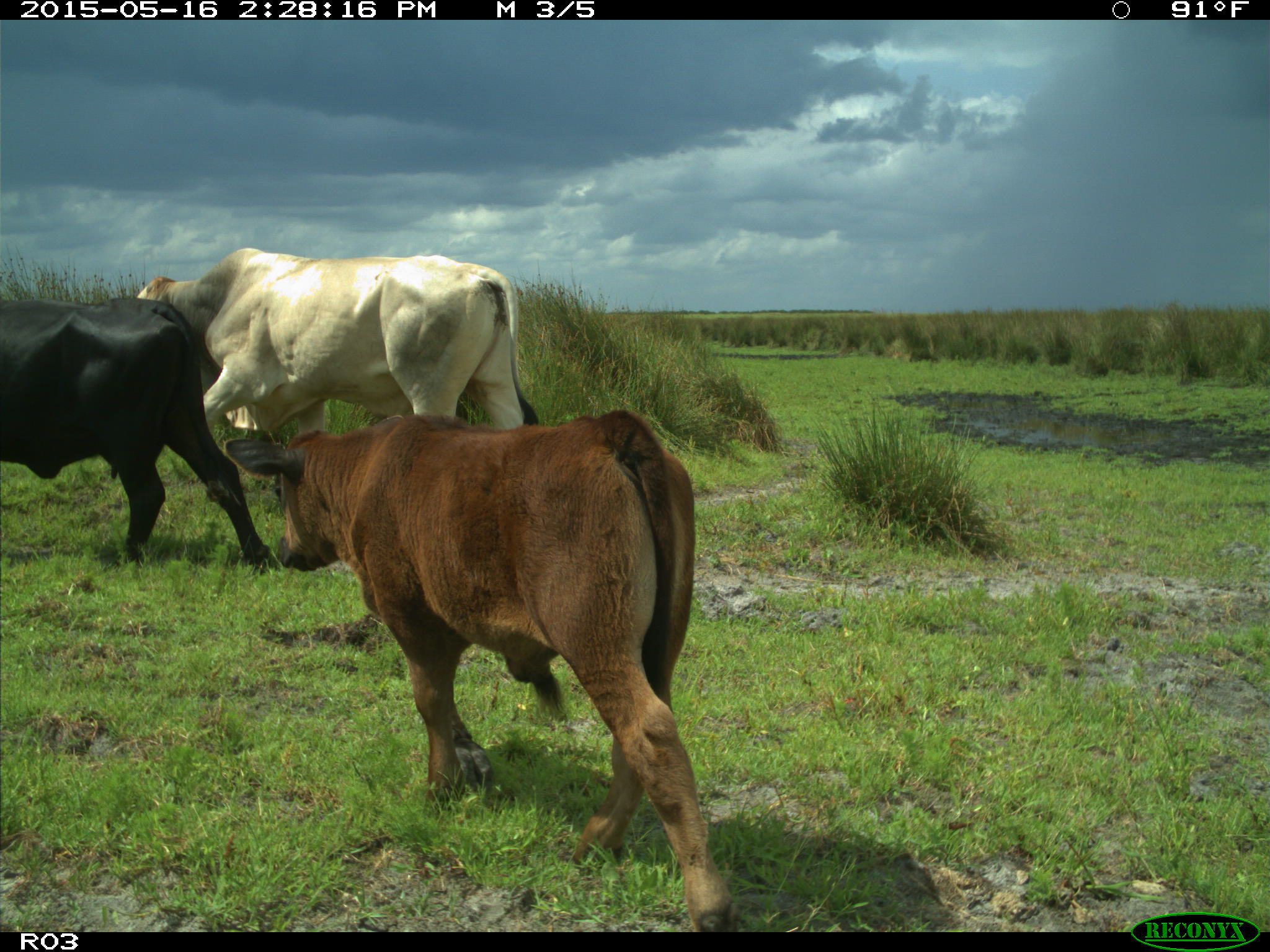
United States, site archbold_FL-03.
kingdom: Animalia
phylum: Chordata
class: Mammalia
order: Artiodactyla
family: Bovidae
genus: Bos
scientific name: Bos taurus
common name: domestic cow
Bos taurus (domestic cow).